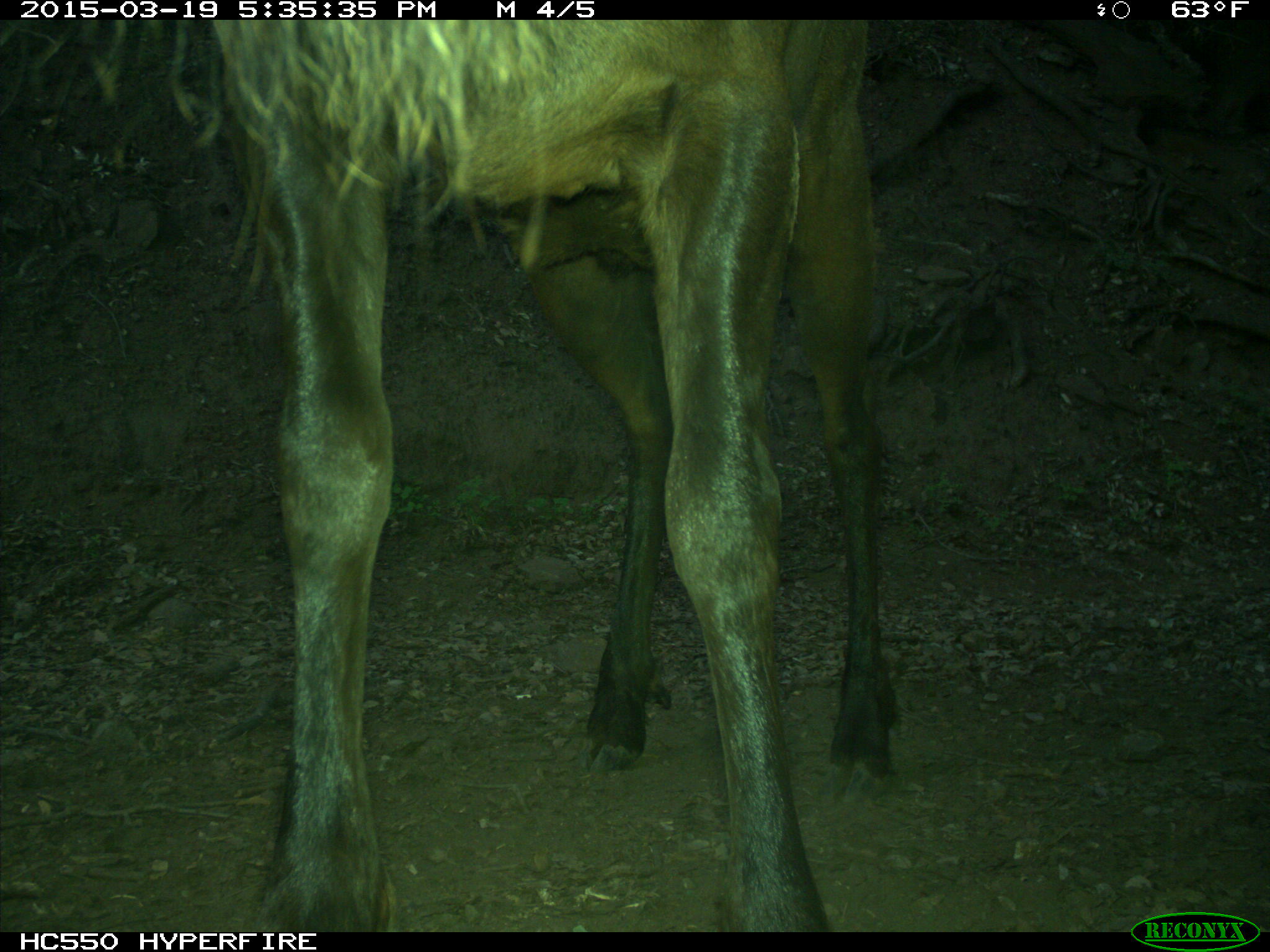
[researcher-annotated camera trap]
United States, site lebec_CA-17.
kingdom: Animalia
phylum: Chordata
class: Mammalia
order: Artiodactyla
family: Cervidae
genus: Cervus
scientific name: Cervus canadensis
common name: elk